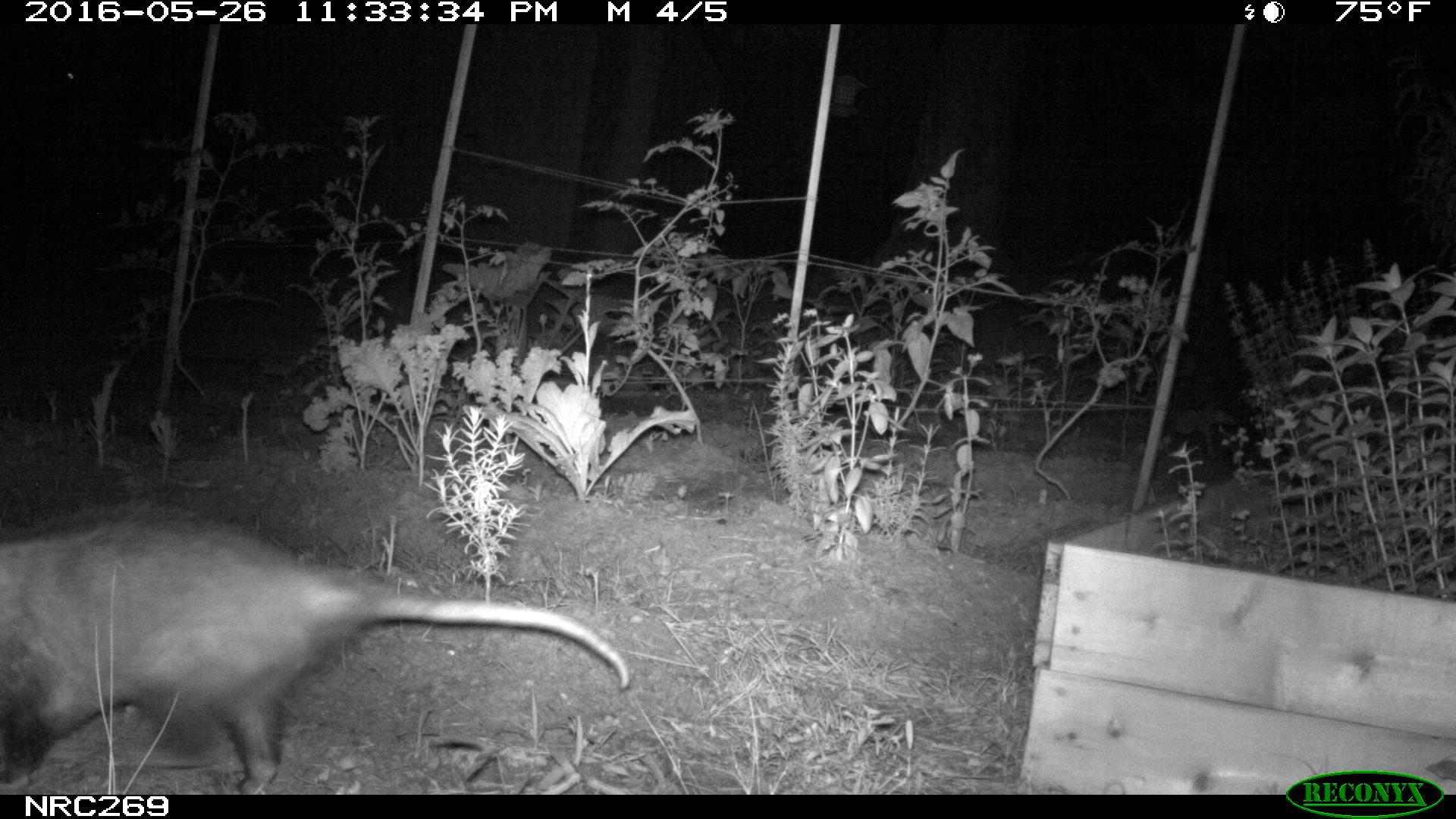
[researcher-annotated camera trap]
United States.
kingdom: Animalia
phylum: Chordata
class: Mammalia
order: Didelphimorphia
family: Didelphidae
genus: Didelphis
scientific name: Didelphis virginiana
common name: virginia opossum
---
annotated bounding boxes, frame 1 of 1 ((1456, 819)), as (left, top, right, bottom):
Virginia Opossum: (0, 507, 645, 796)